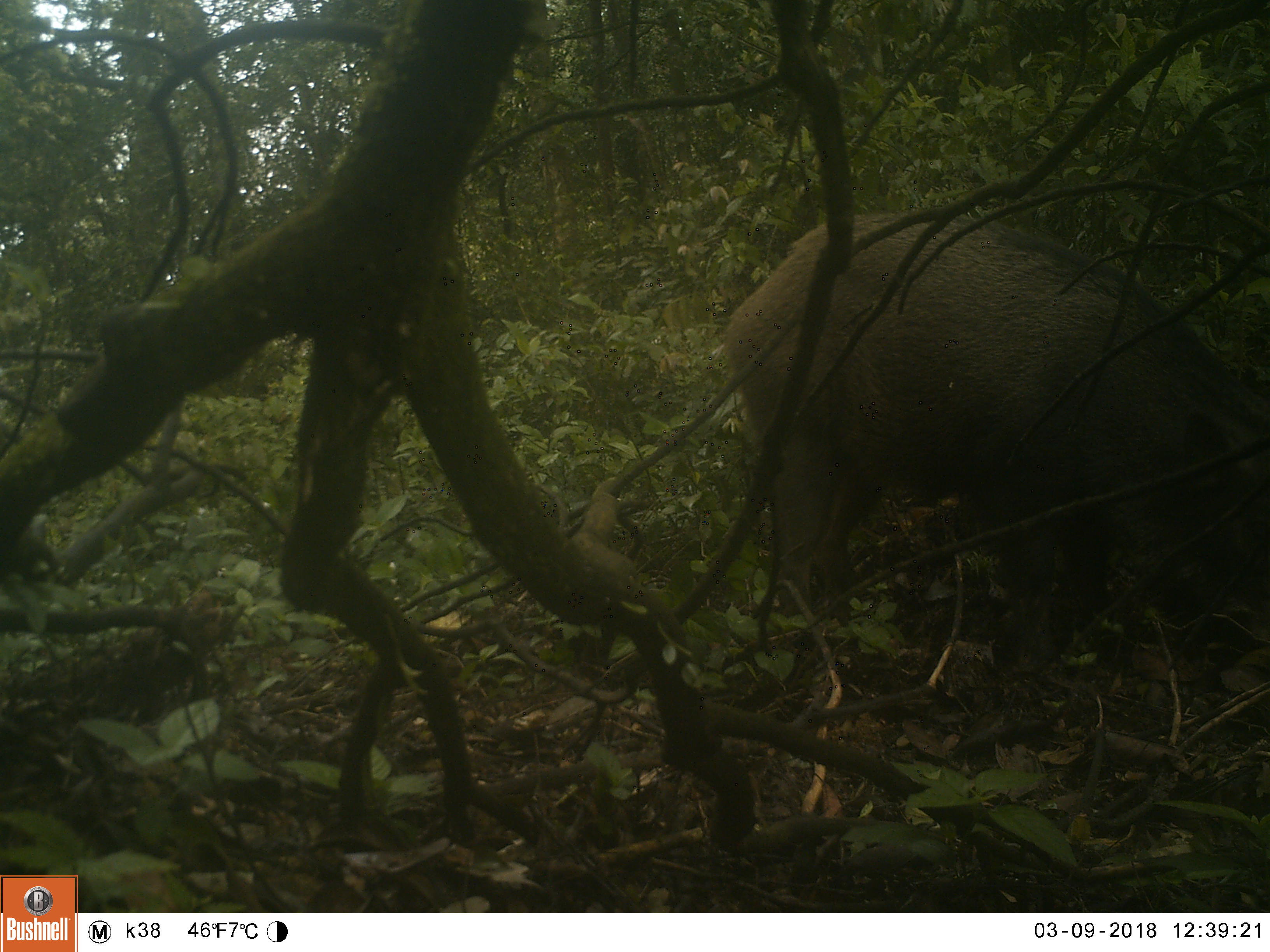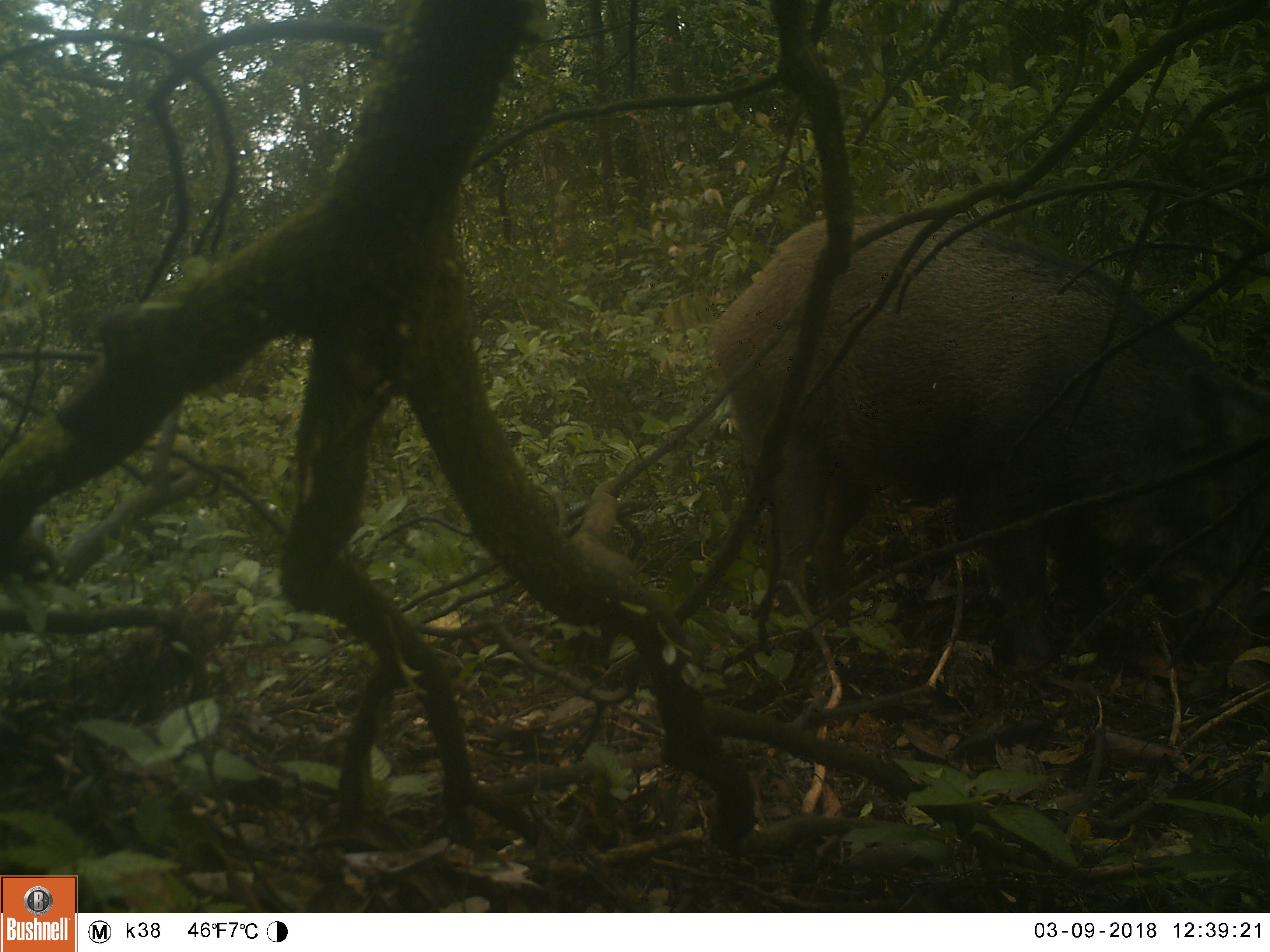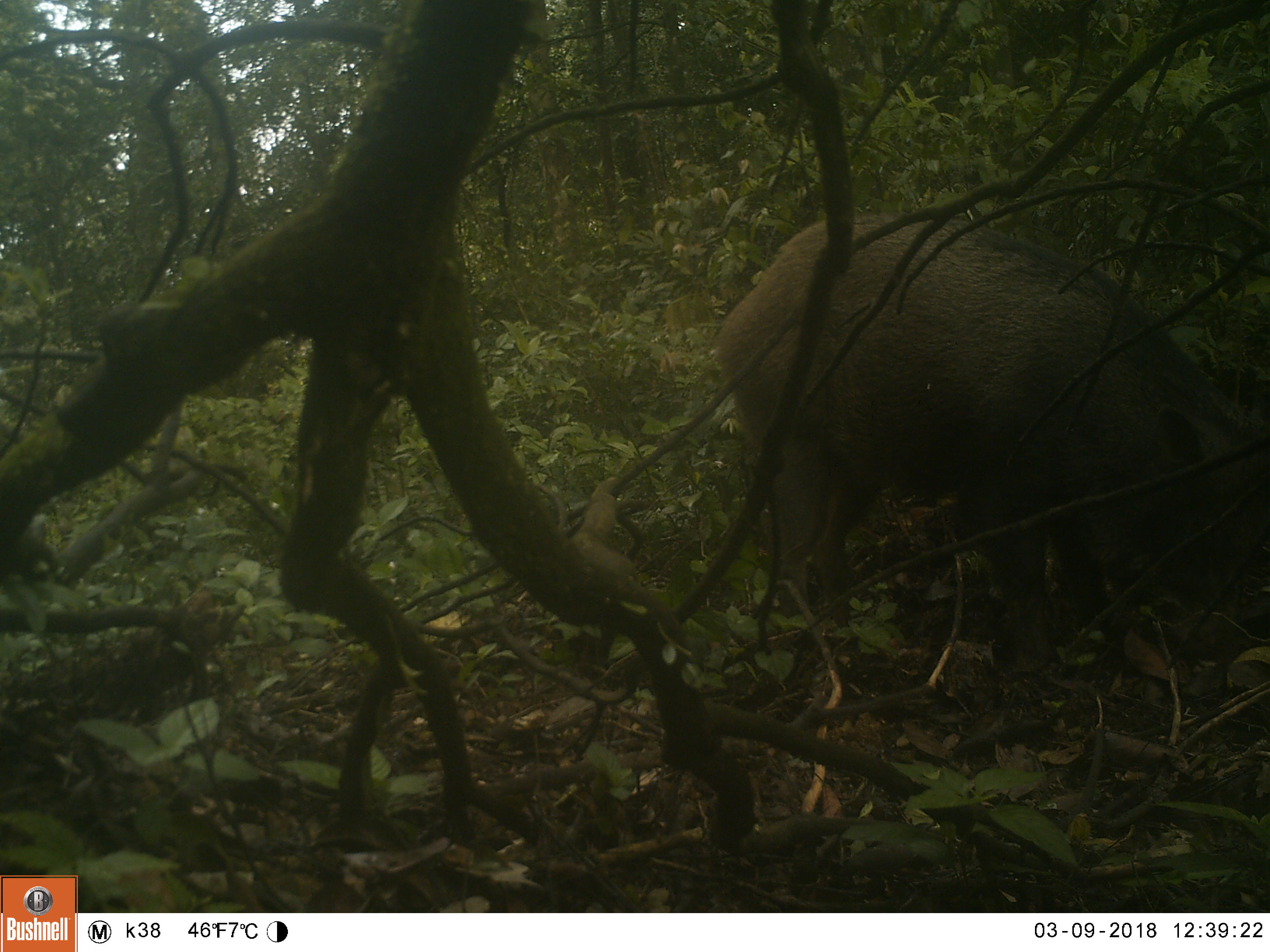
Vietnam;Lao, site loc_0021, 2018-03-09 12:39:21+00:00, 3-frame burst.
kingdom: Animalia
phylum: Chordata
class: Mammalia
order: Artiodactyla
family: Suidae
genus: Sus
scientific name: Sus scrofa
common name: eurasian wild pig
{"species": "eurasian wild pig (Sus scrofa)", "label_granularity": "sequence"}